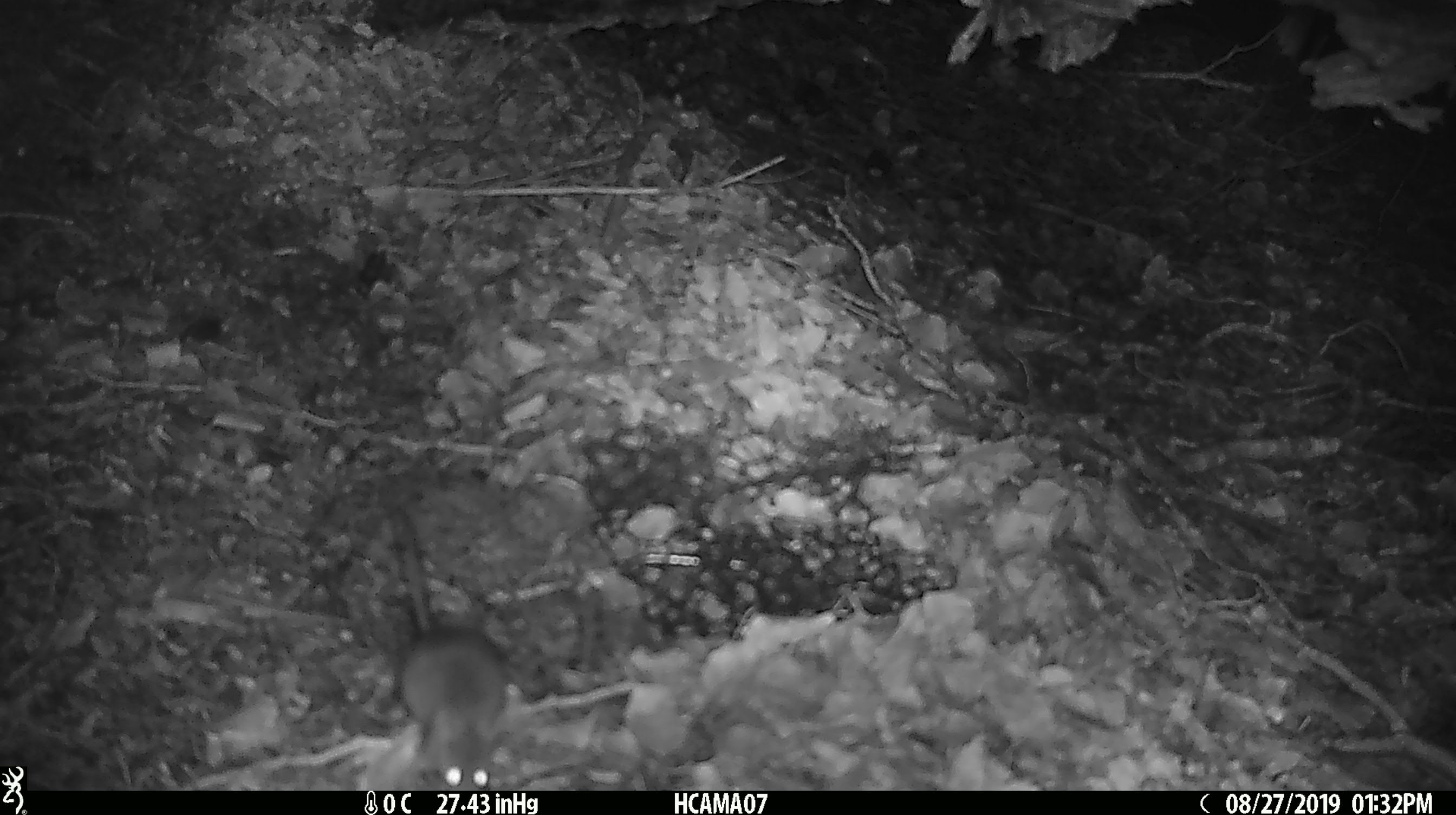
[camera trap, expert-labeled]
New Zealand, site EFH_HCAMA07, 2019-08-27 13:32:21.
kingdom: Animalia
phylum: Chordata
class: Mammalia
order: Rodentia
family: Muridae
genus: Mus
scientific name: Mus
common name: mouse